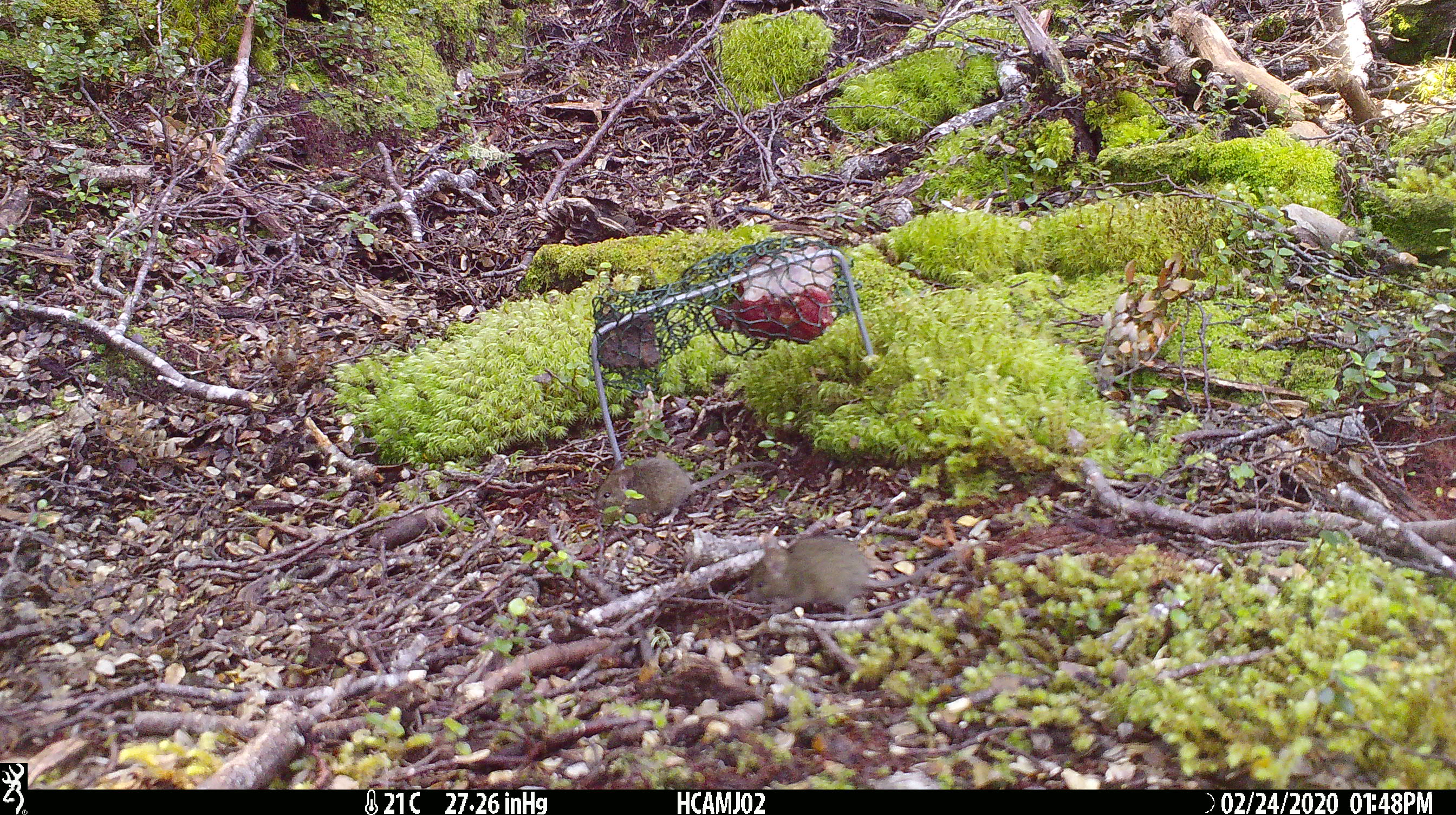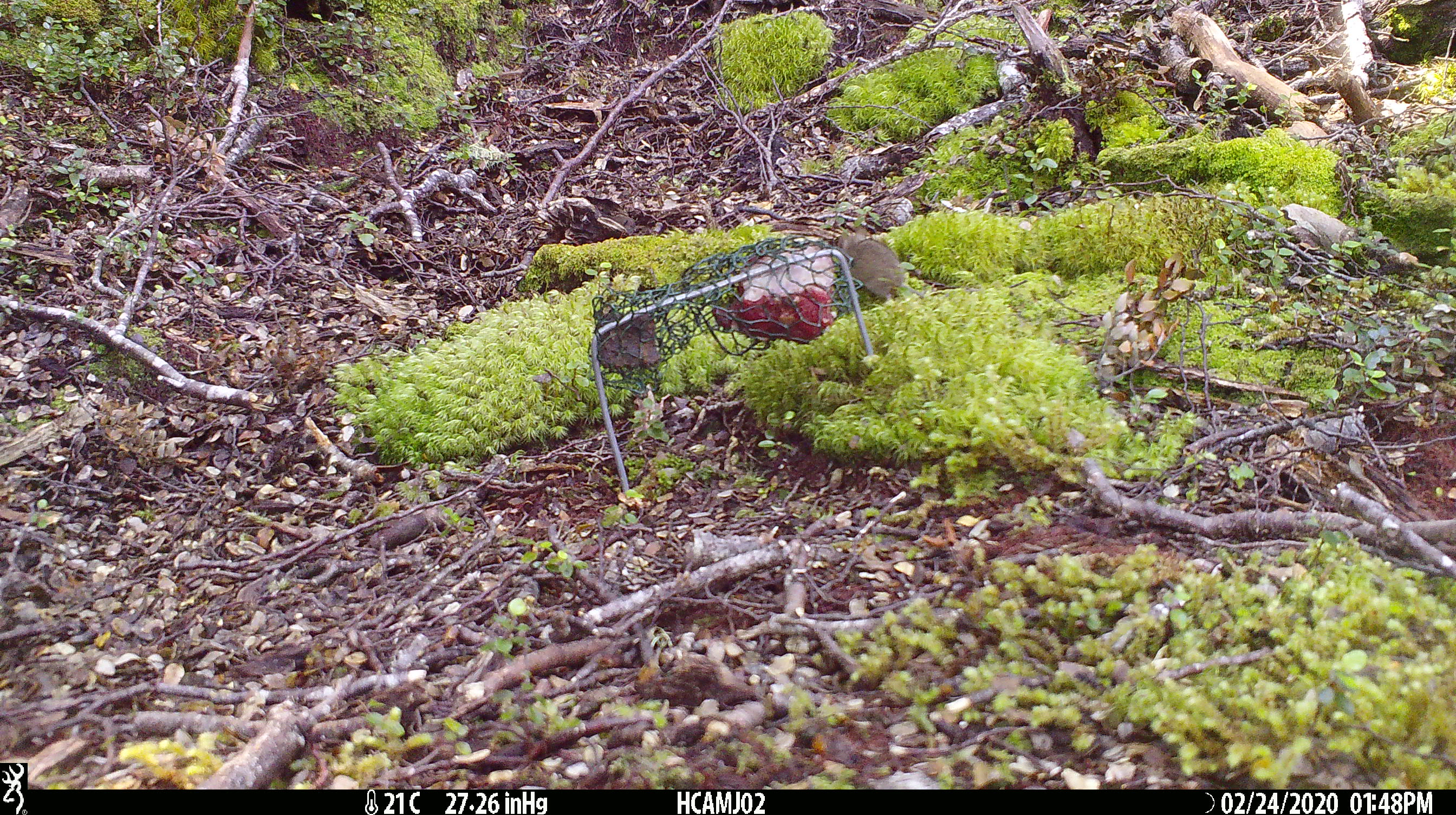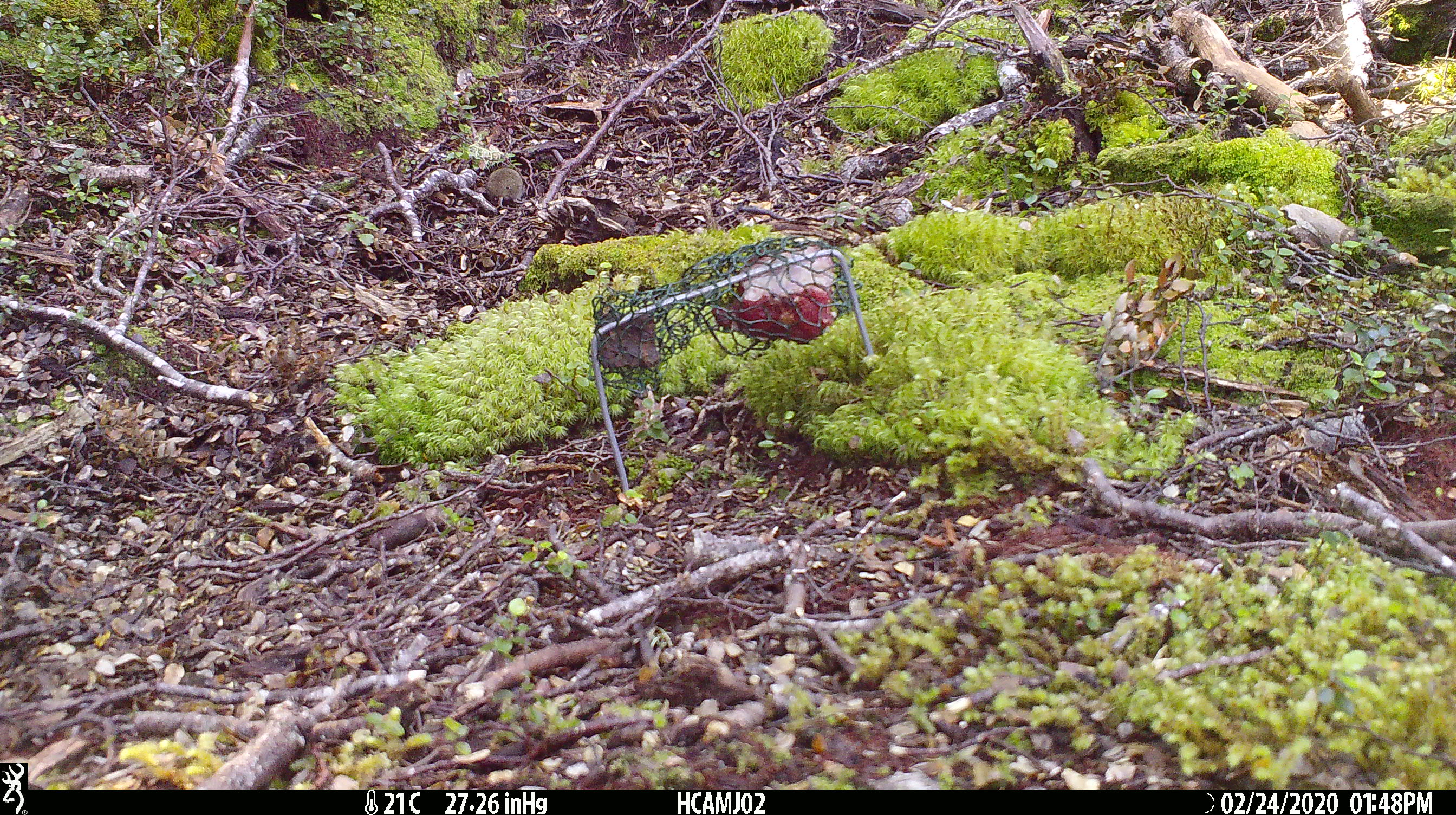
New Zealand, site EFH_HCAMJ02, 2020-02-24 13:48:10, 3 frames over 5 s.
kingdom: Animalia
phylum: Chordata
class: Mammalia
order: Rodentia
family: Muridae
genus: Mus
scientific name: Mus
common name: mouse